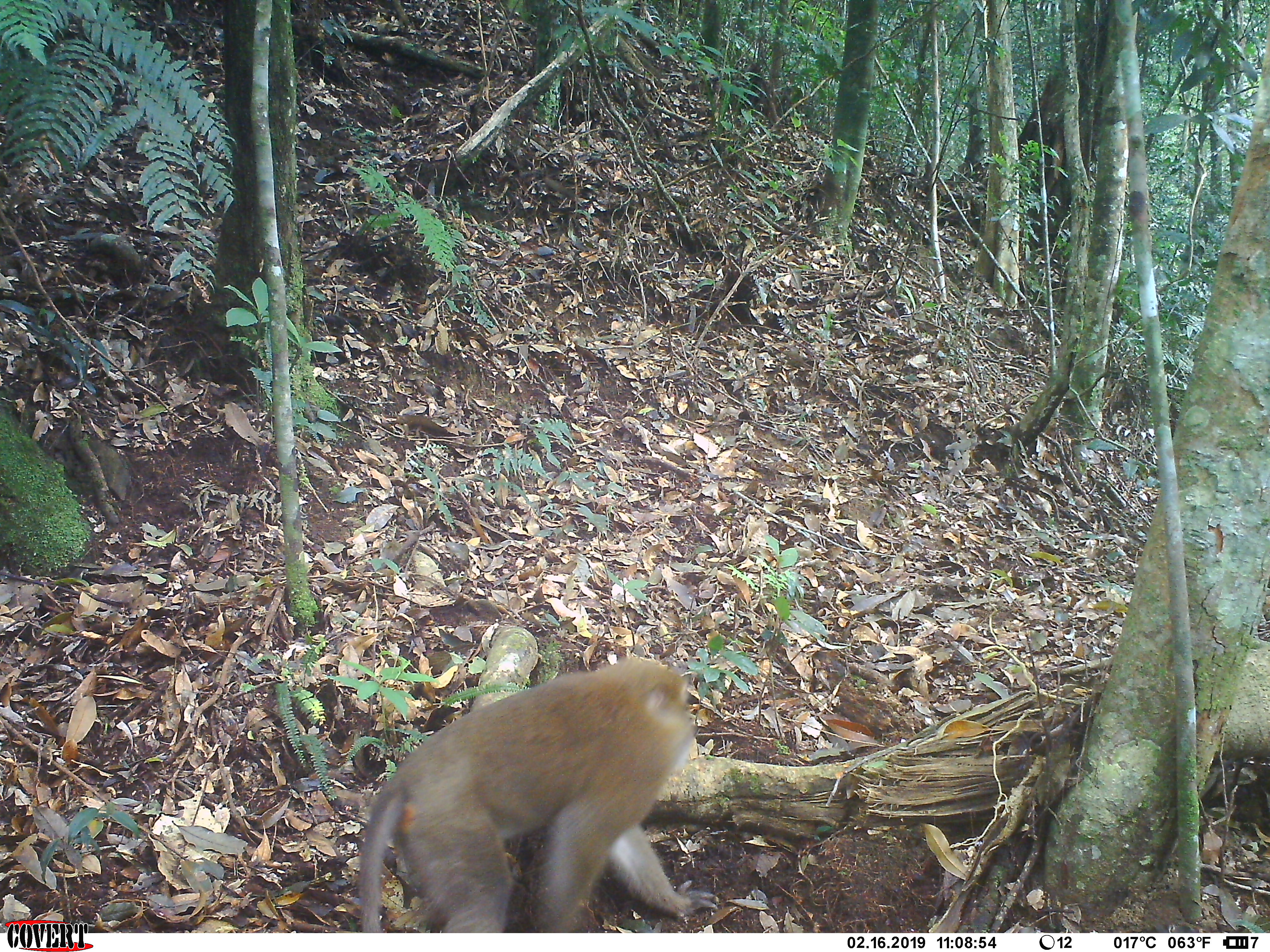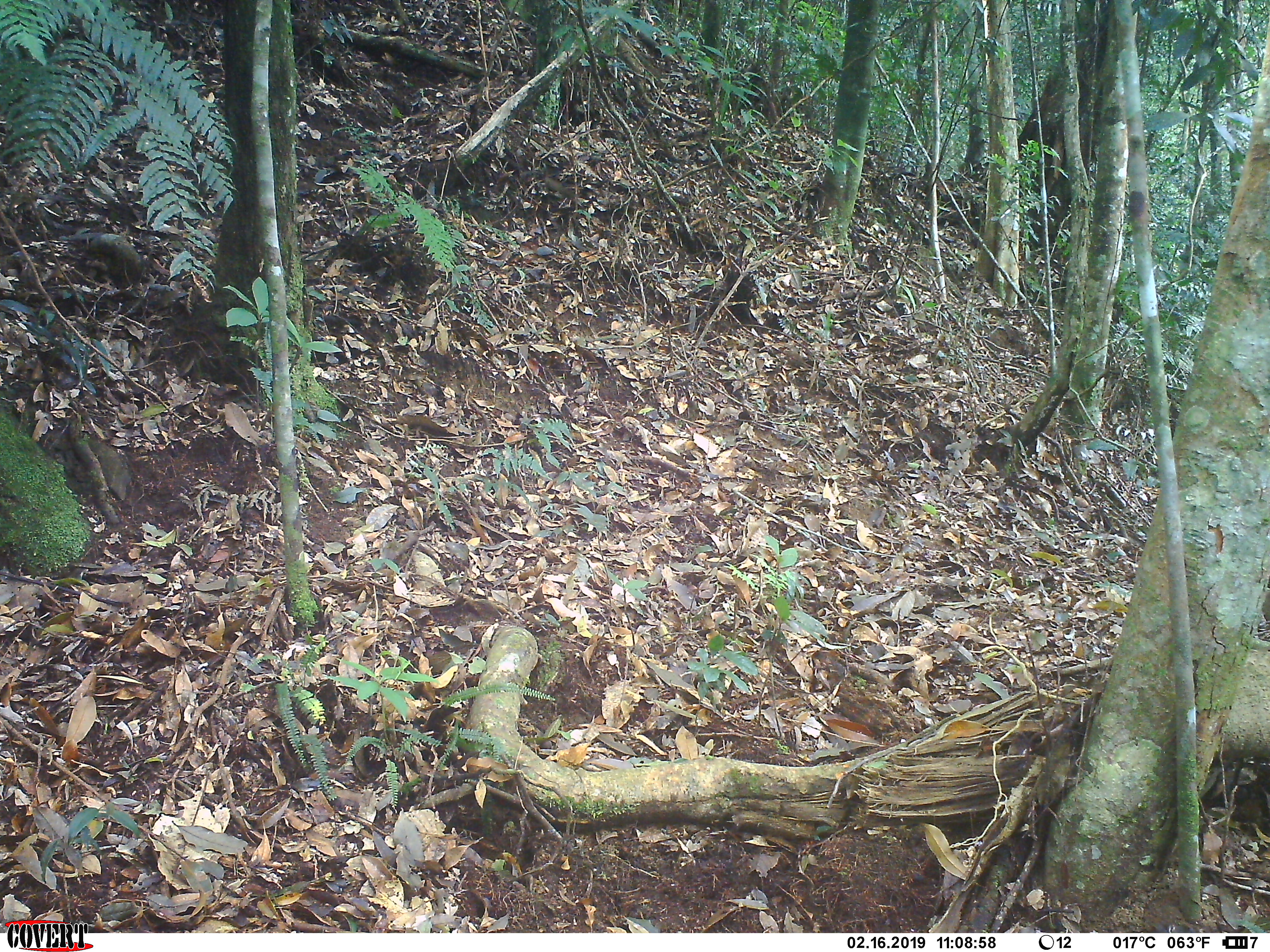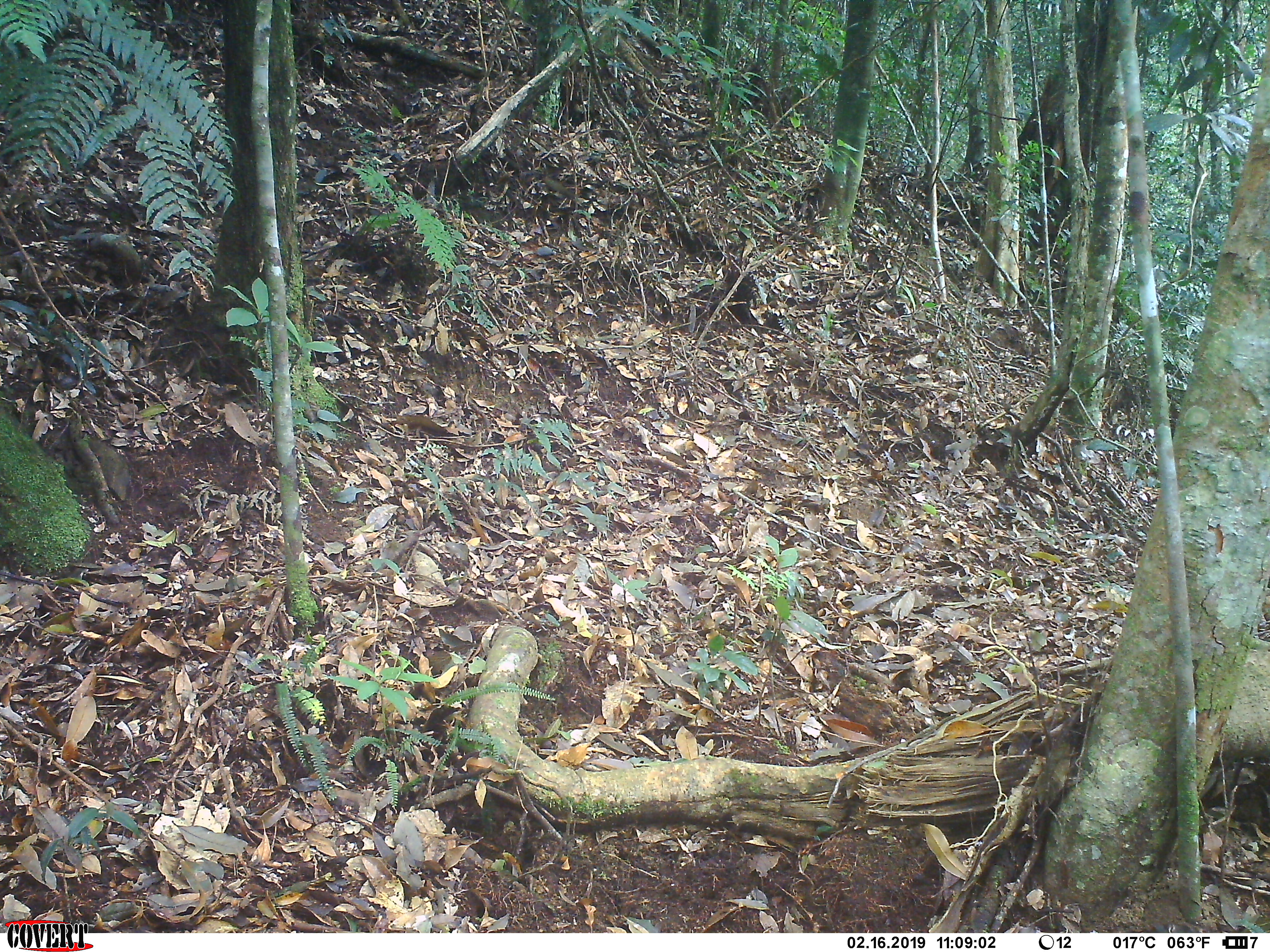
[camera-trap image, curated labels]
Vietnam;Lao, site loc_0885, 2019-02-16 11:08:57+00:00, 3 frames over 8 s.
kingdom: Animalia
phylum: Chordata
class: Mammalia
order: Primates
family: Cercopithecidae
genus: Macaca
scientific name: Macaca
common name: macaque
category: macaque not stump tailed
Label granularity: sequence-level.